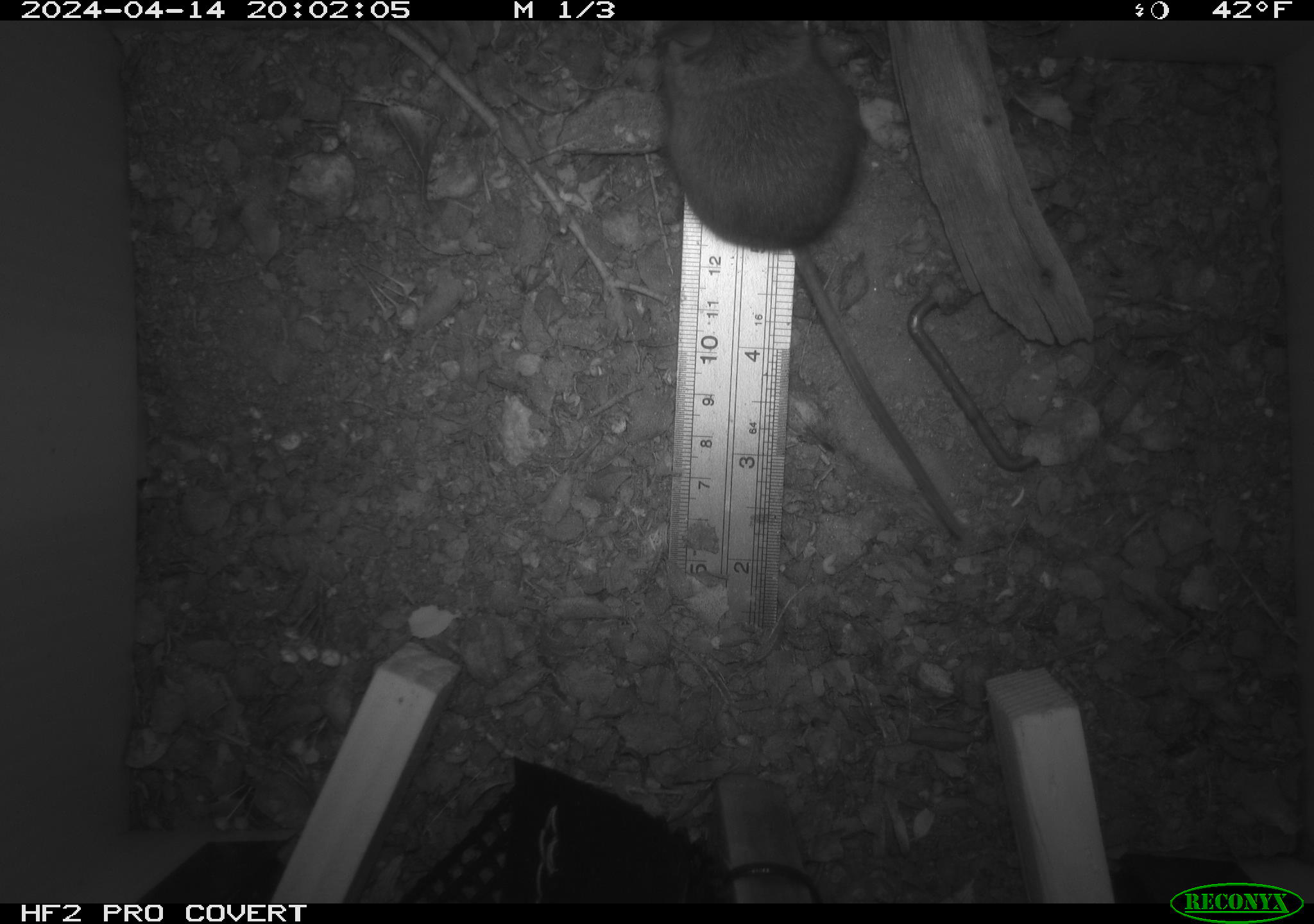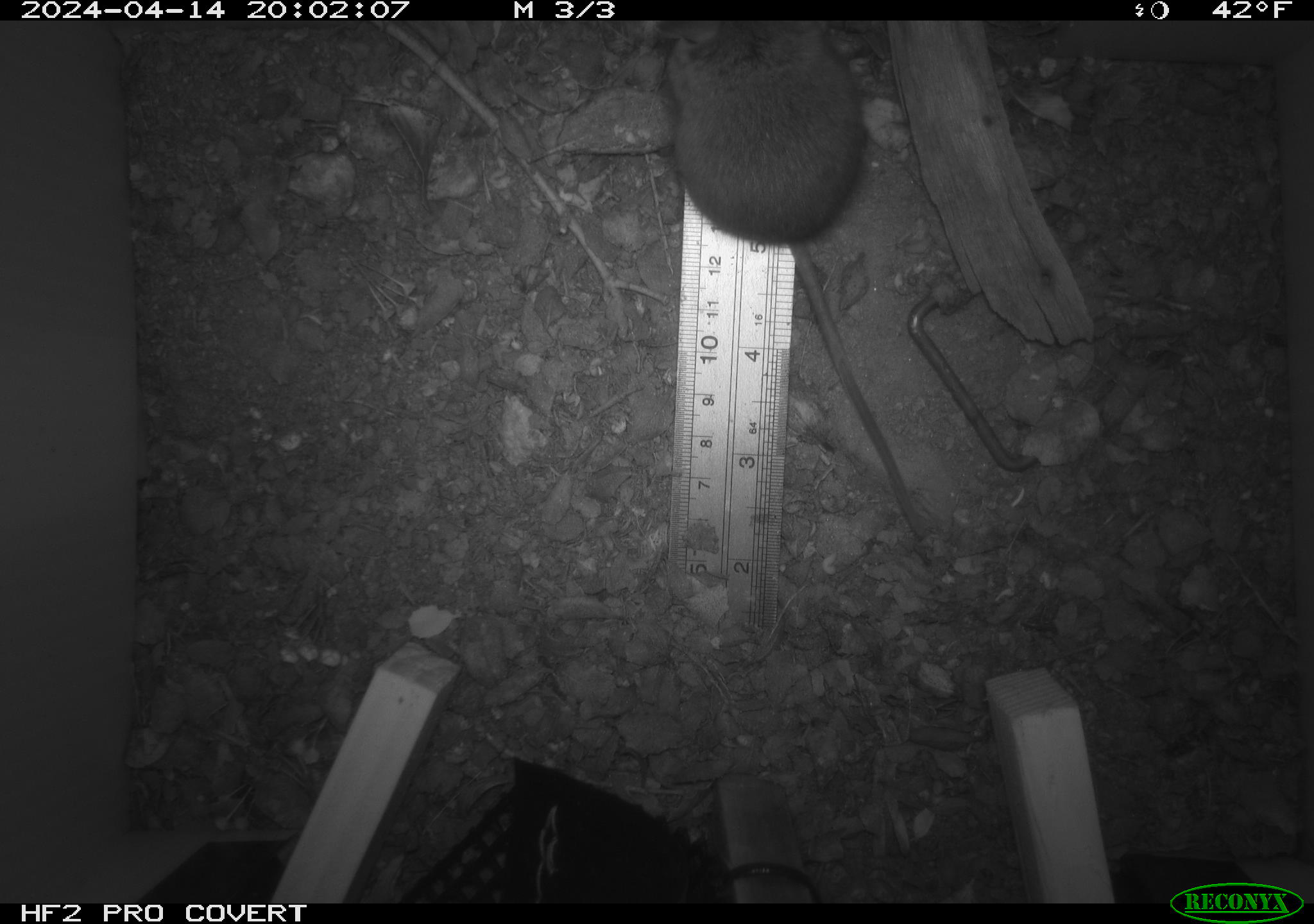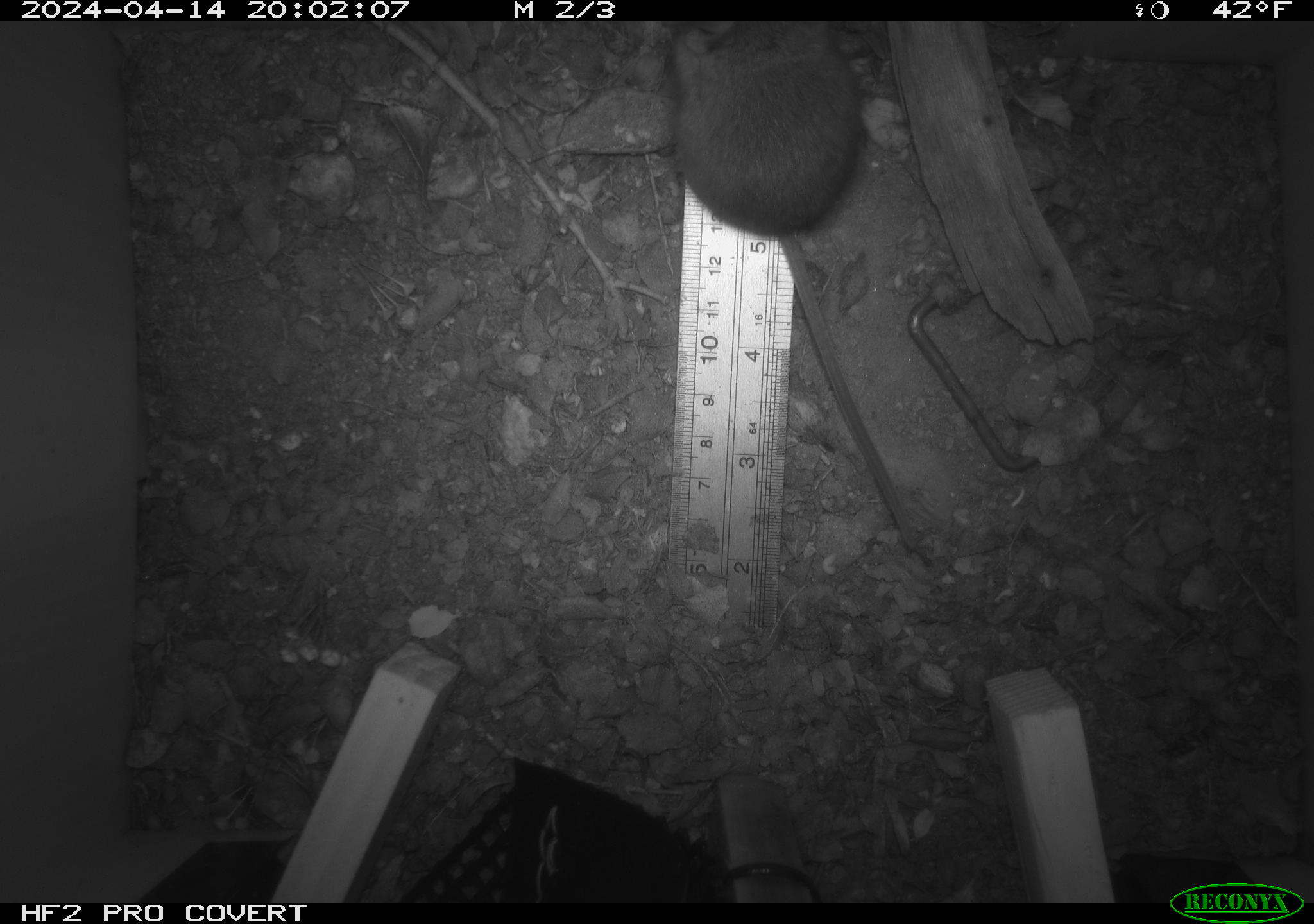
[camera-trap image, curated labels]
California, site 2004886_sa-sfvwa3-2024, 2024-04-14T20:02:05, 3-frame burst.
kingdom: Animalia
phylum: Chordata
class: Mammalia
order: Rodentia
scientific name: Rodentia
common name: mouse species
Mouse species (Rodentia).